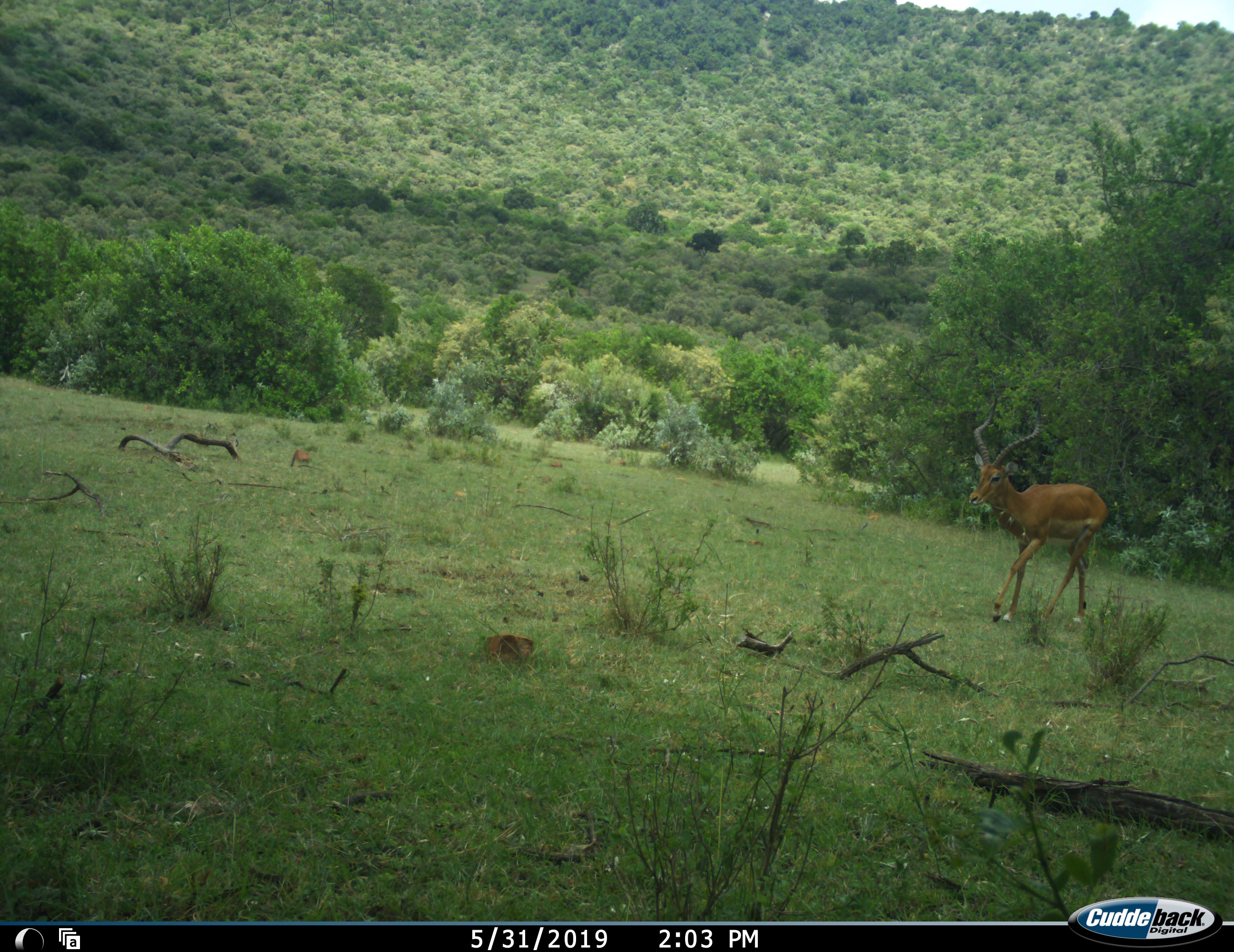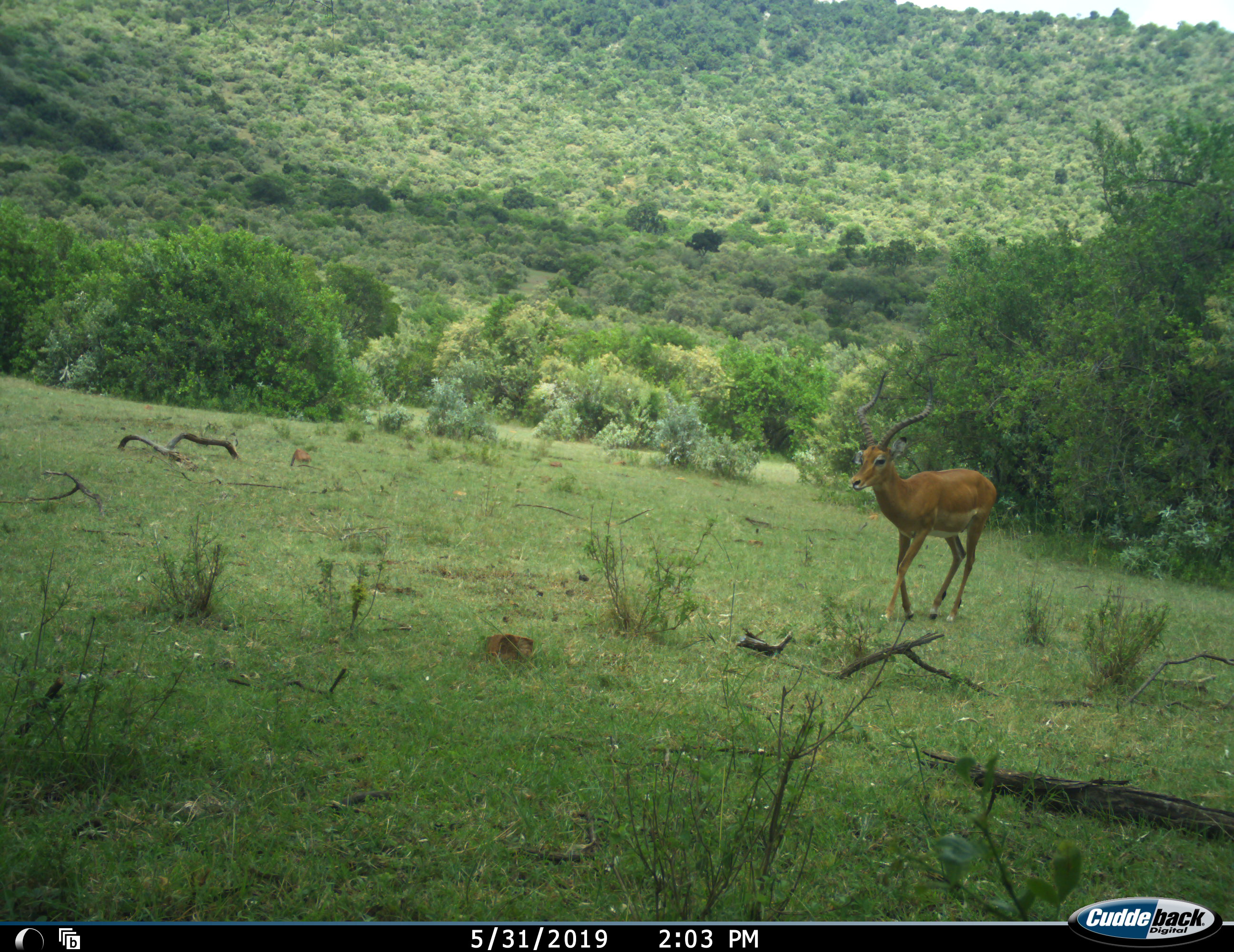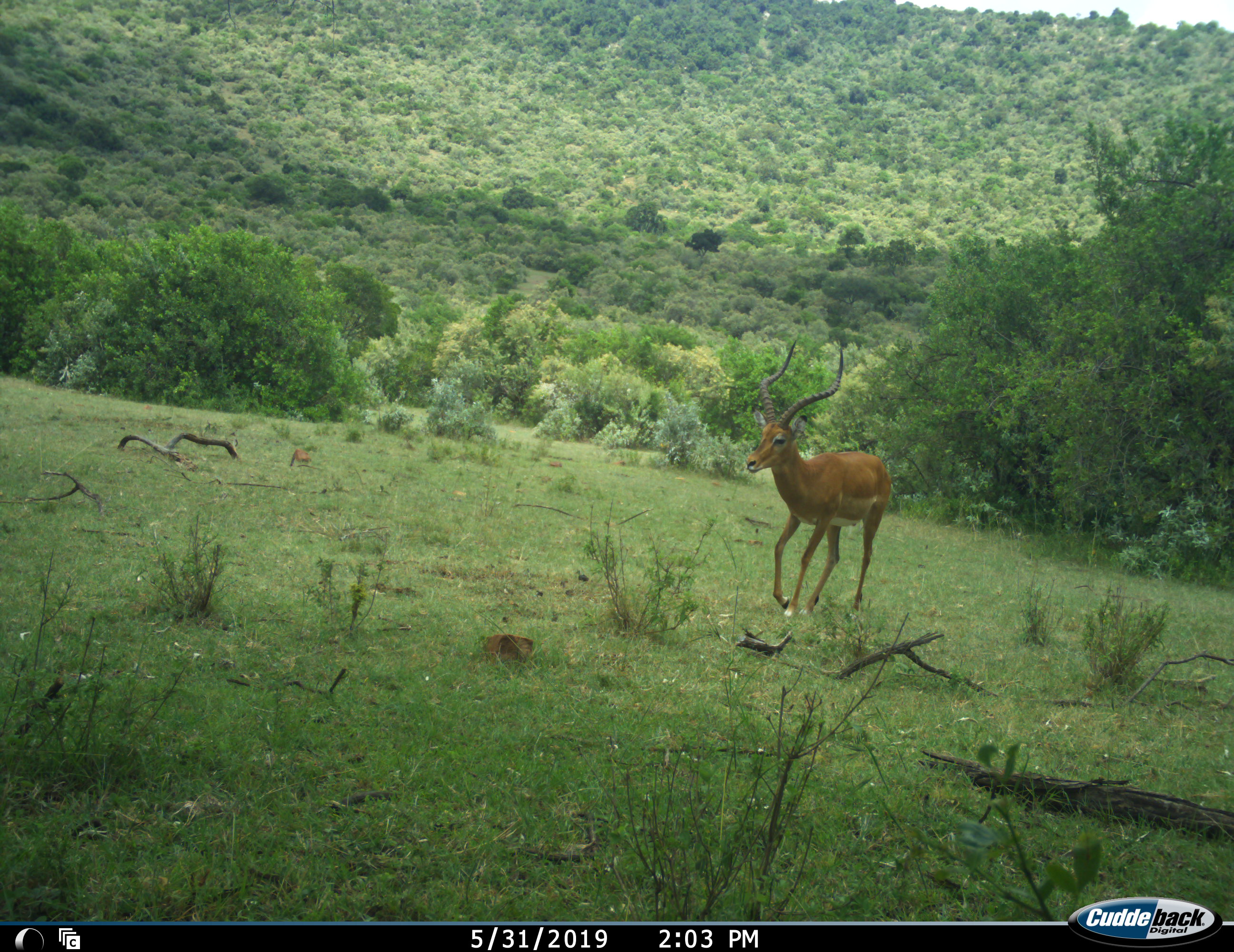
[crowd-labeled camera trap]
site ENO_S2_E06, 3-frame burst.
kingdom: Animalia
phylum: Chordata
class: Mammalia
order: Artiodactyla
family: Bovidae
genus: Aepyceros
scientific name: Aepyceros melampus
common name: impala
Impala (Aepyceros melampus), count 1. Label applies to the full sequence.